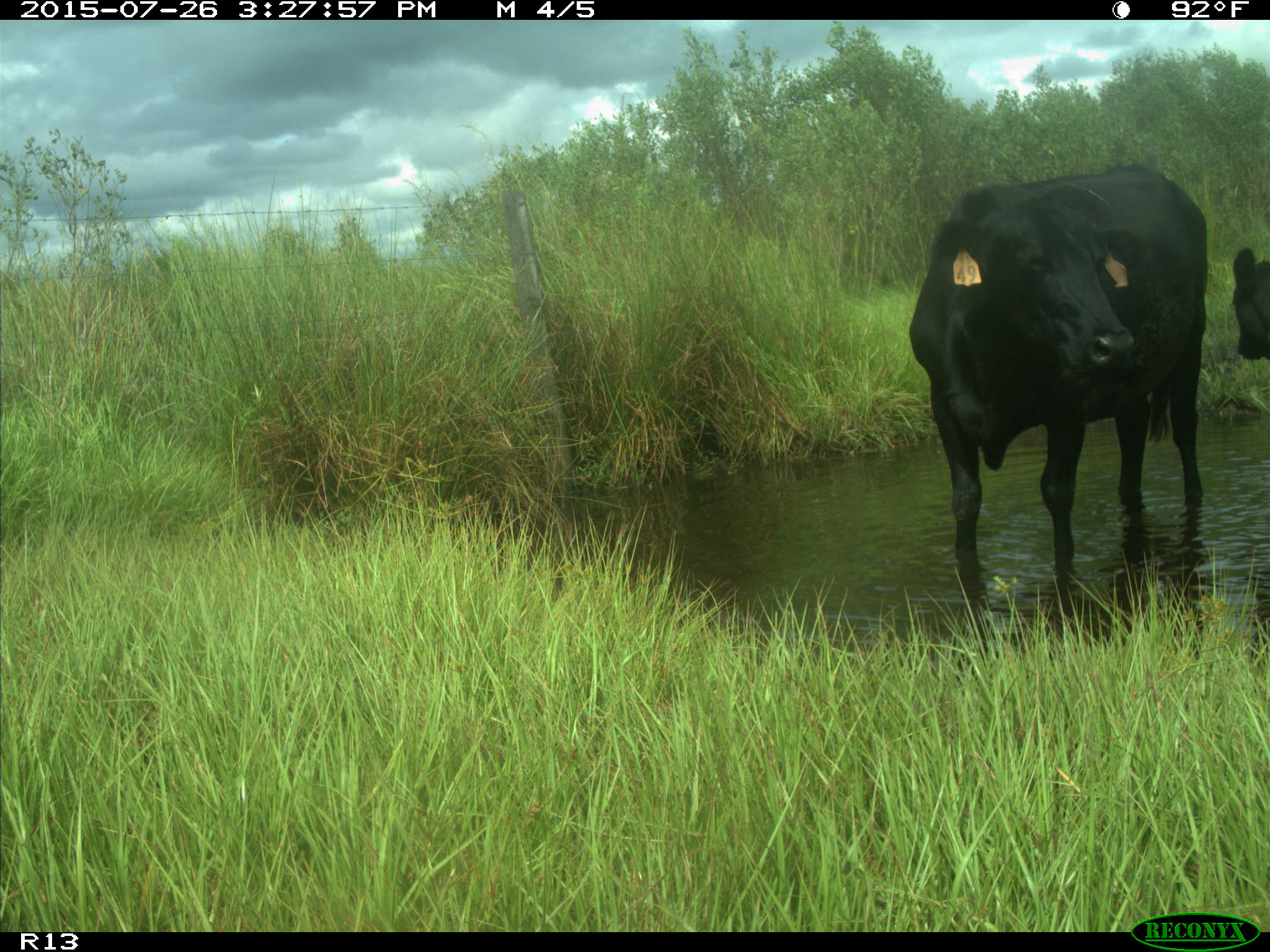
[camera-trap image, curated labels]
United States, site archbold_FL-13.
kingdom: Animalia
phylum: Chordata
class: Mammalia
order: Artiodactyla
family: Bovidae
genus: Bos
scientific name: Bos taurus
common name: domestic cow